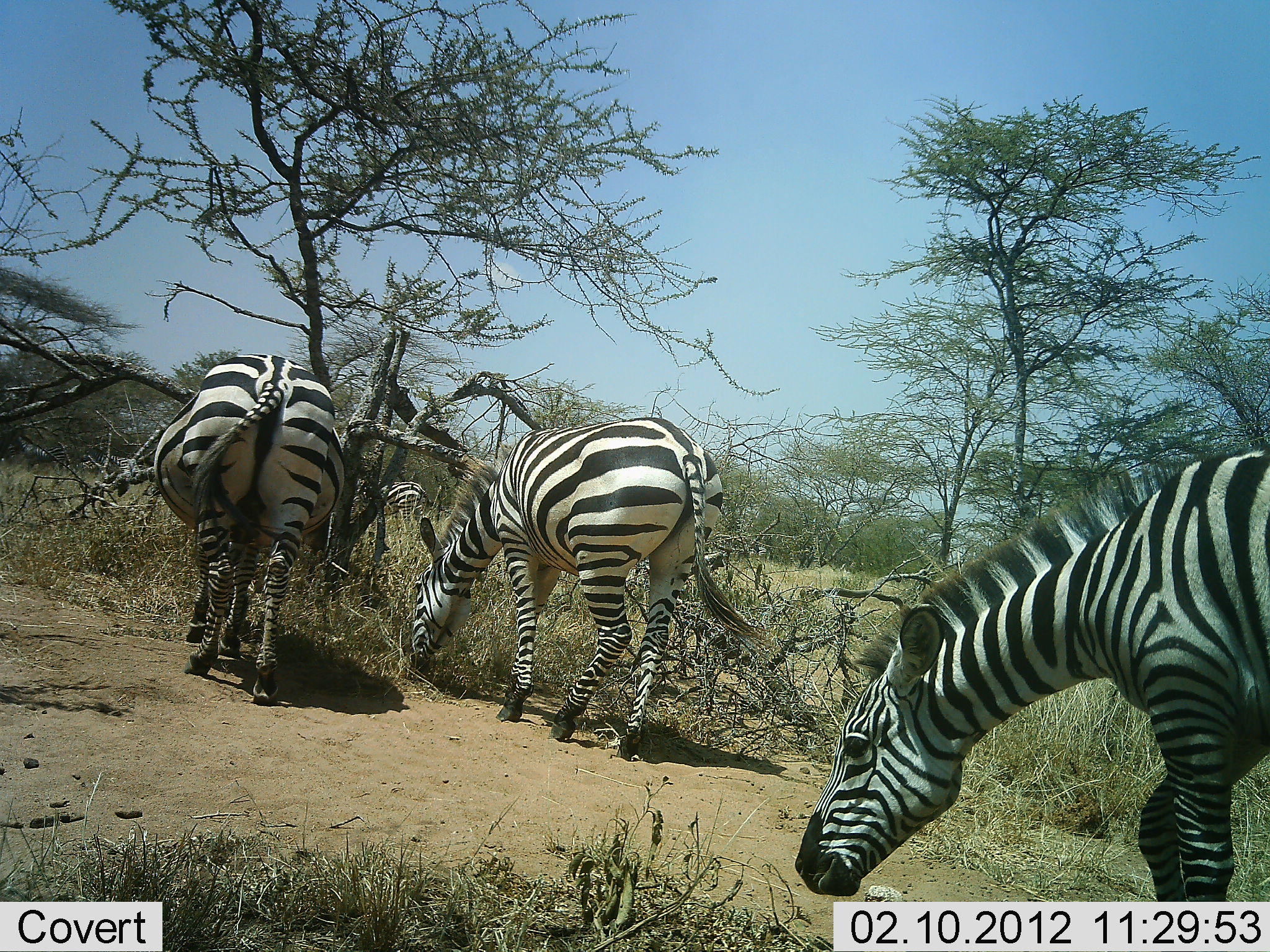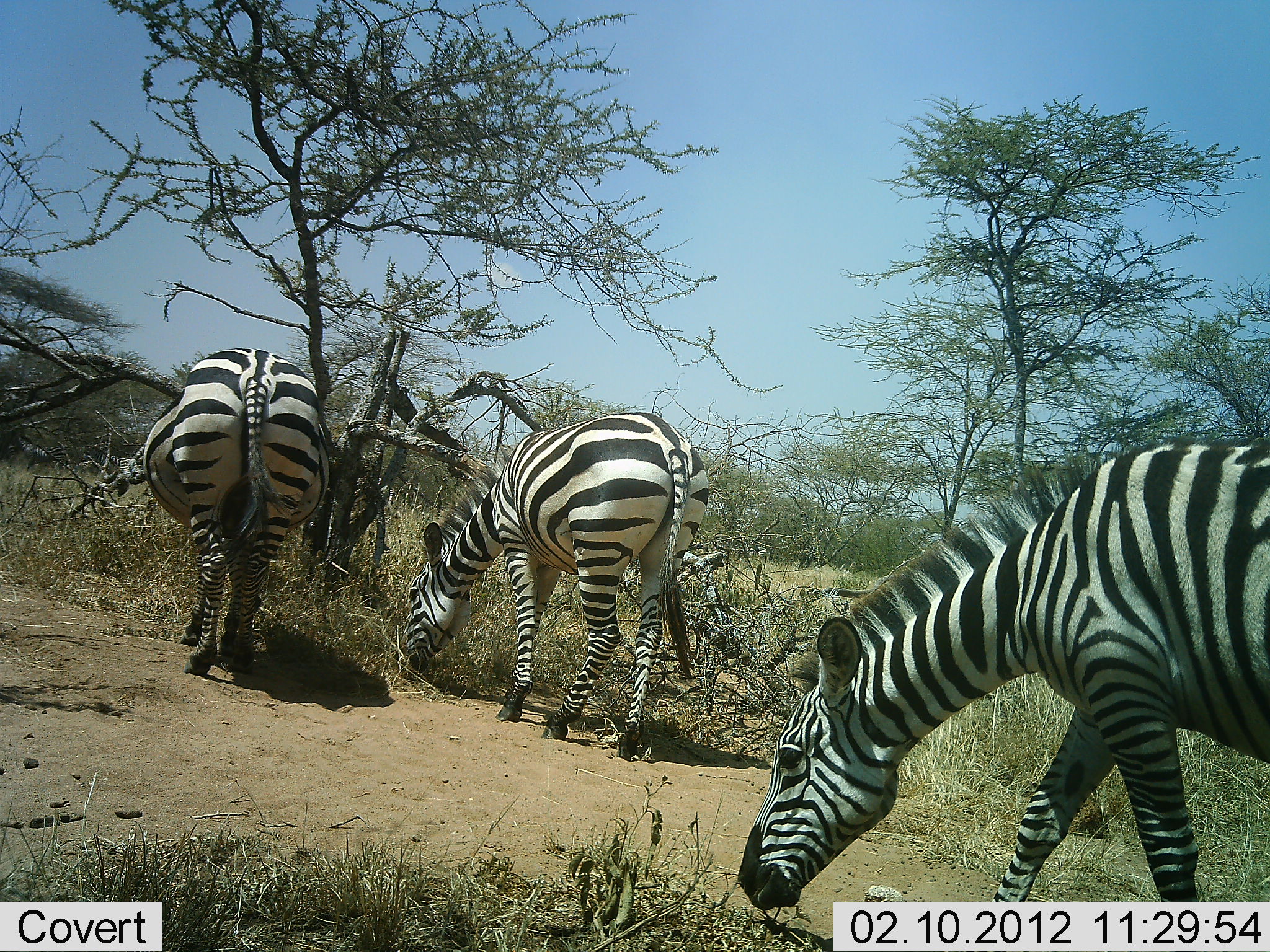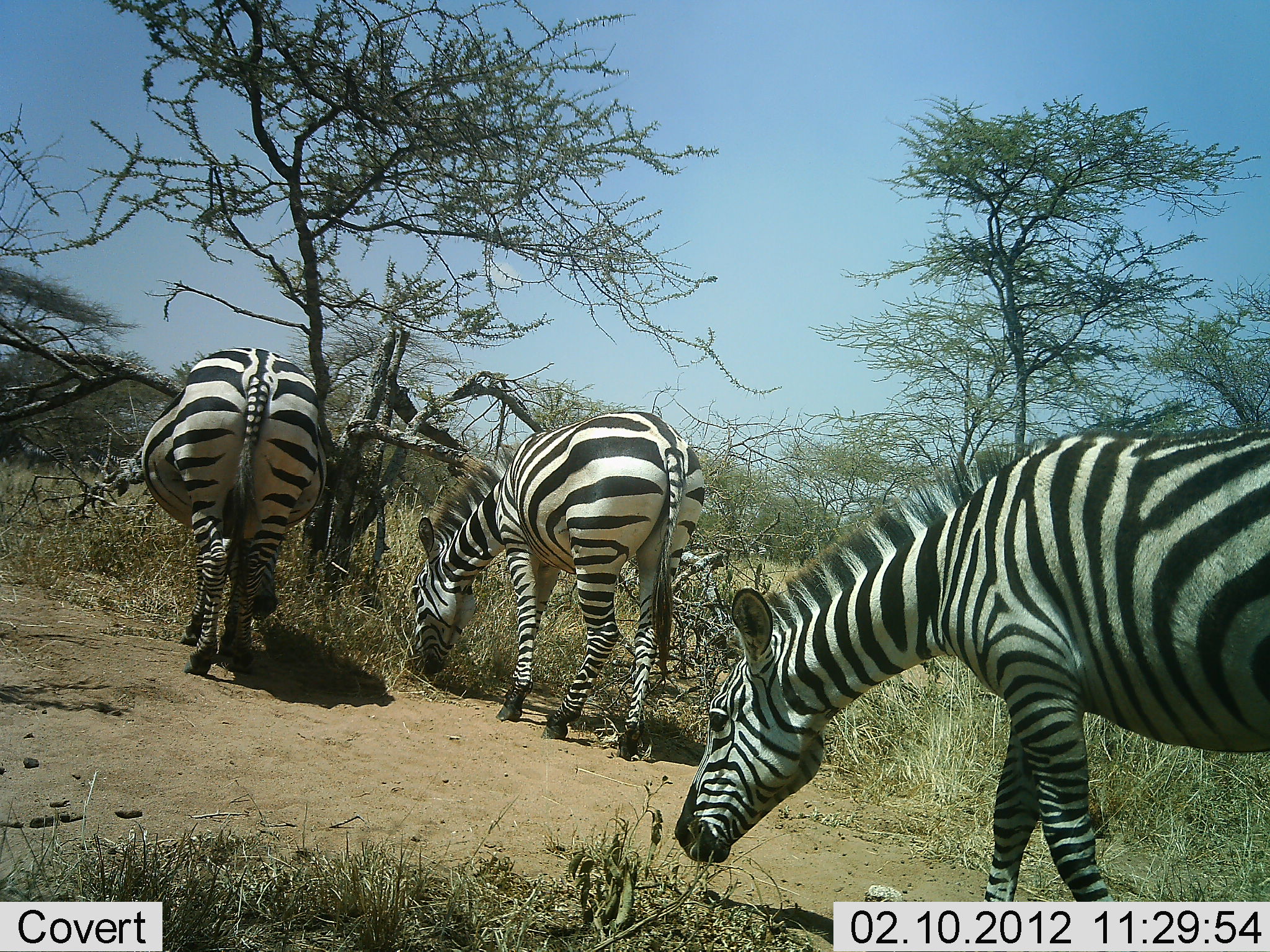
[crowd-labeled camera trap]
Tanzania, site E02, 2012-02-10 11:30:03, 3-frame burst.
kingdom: Animalia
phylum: Chordata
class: Mammalia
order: Perissodactyla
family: Equidae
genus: Equus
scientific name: Equus quagga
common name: plains zebra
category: zebra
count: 3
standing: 18%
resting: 0%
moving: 18%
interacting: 0%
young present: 0%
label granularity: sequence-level